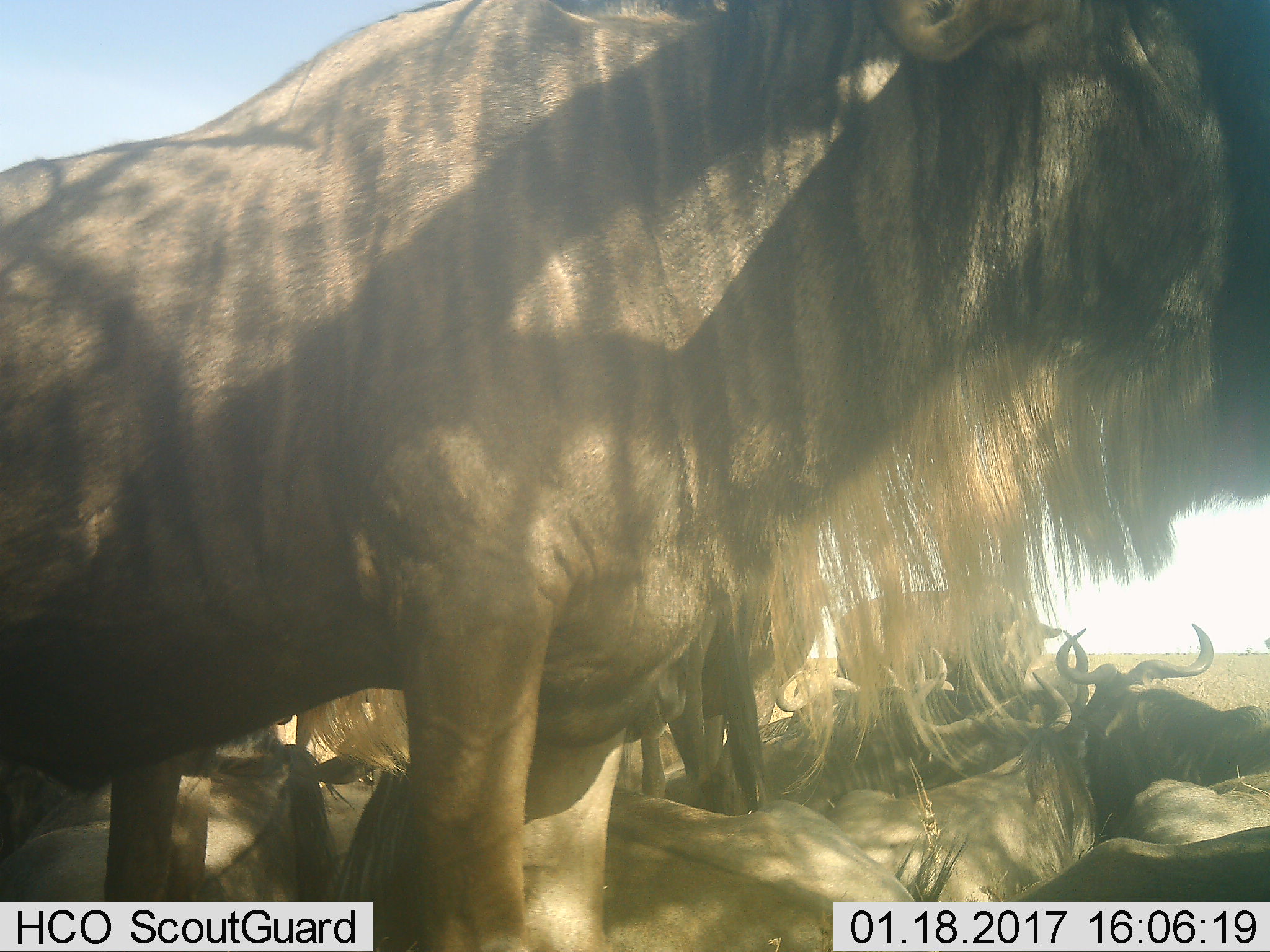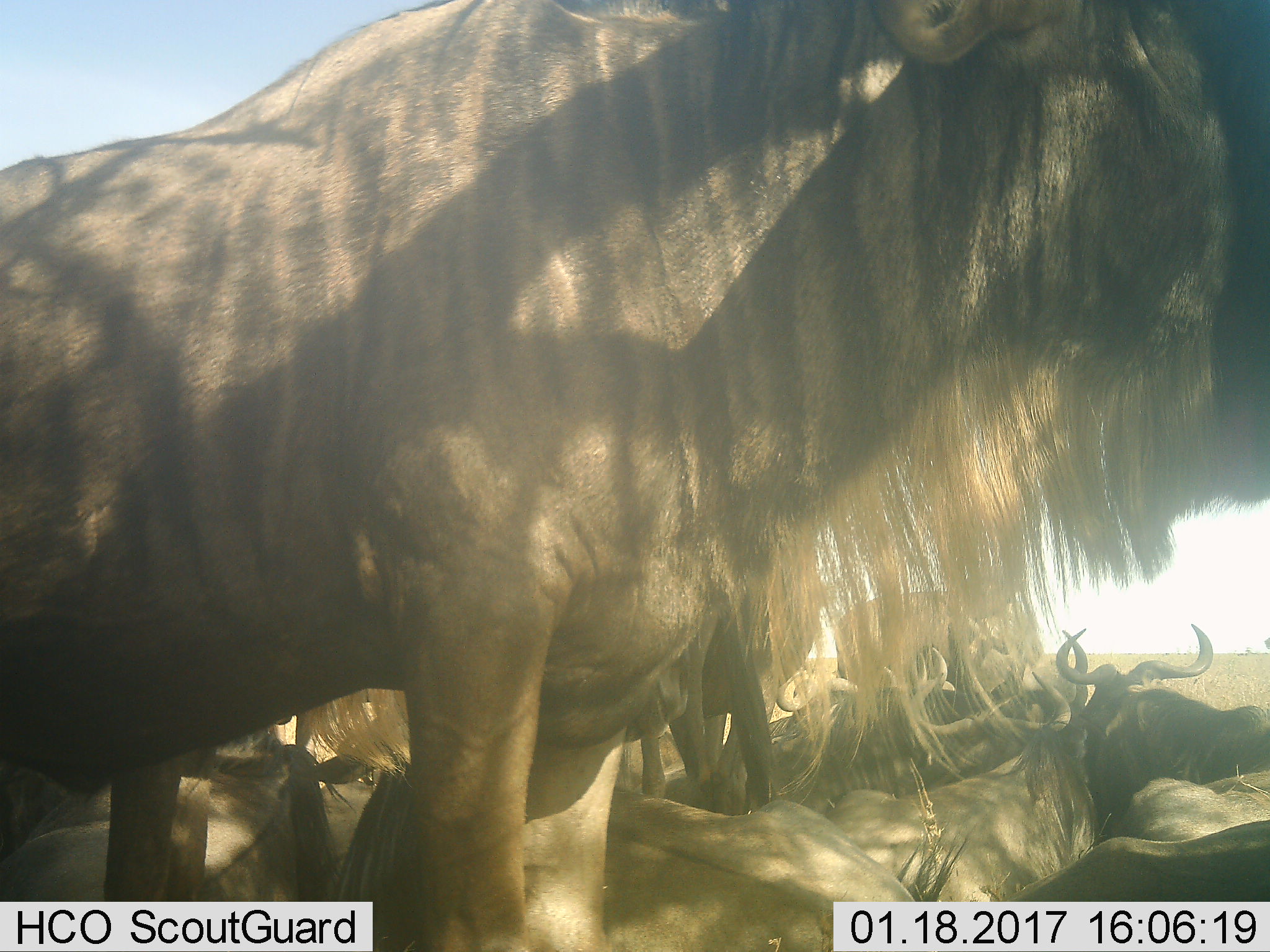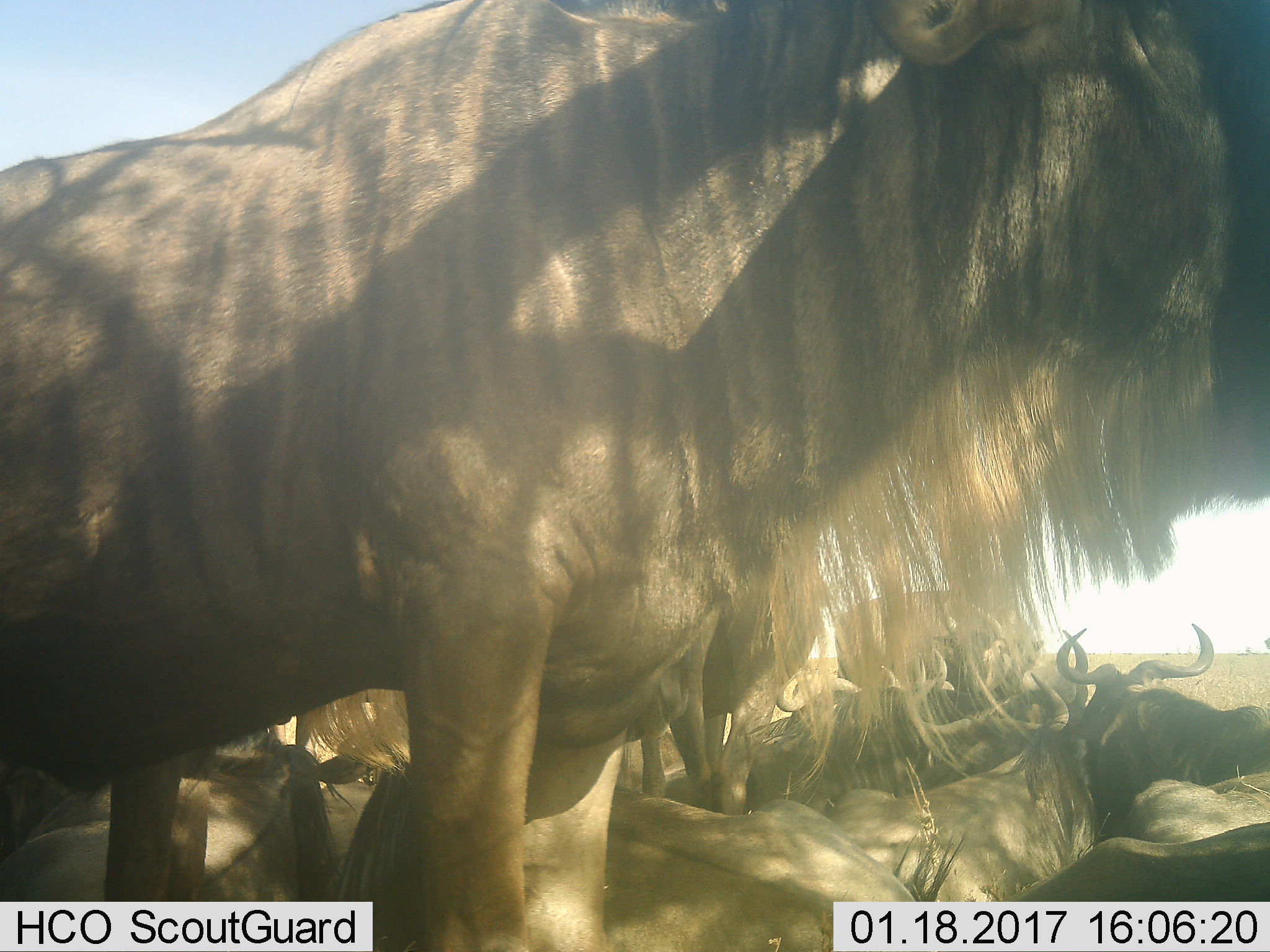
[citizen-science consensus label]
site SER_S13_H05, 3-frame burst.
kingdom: Animalia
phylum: Chordata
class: Mammalia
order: Artiodactyla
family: Bovidae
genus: Connochaetes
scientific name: Connochaetes taurinus taurinus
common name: blue wildebeest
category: wildebeestblue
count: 11-50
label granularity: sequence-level